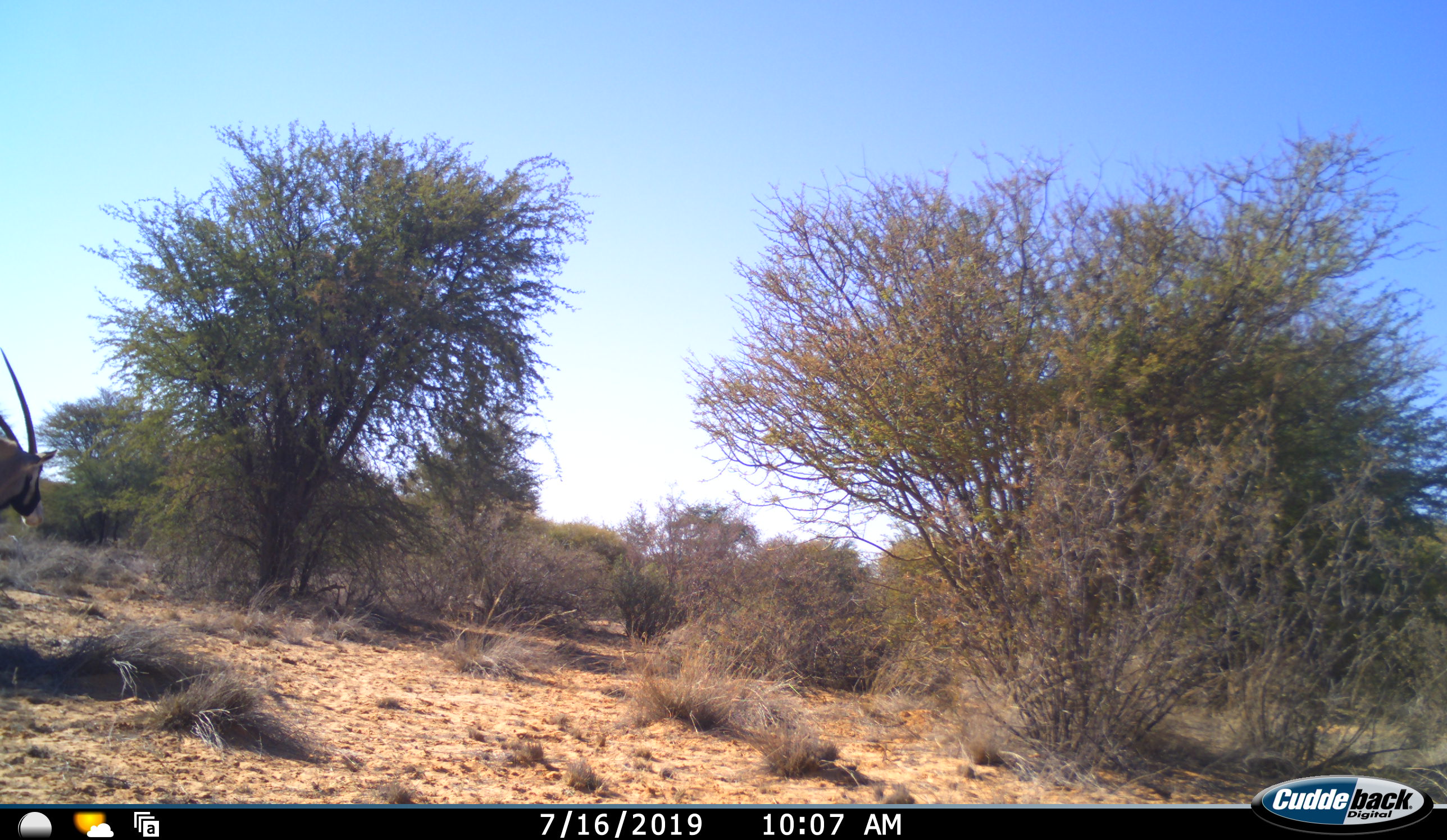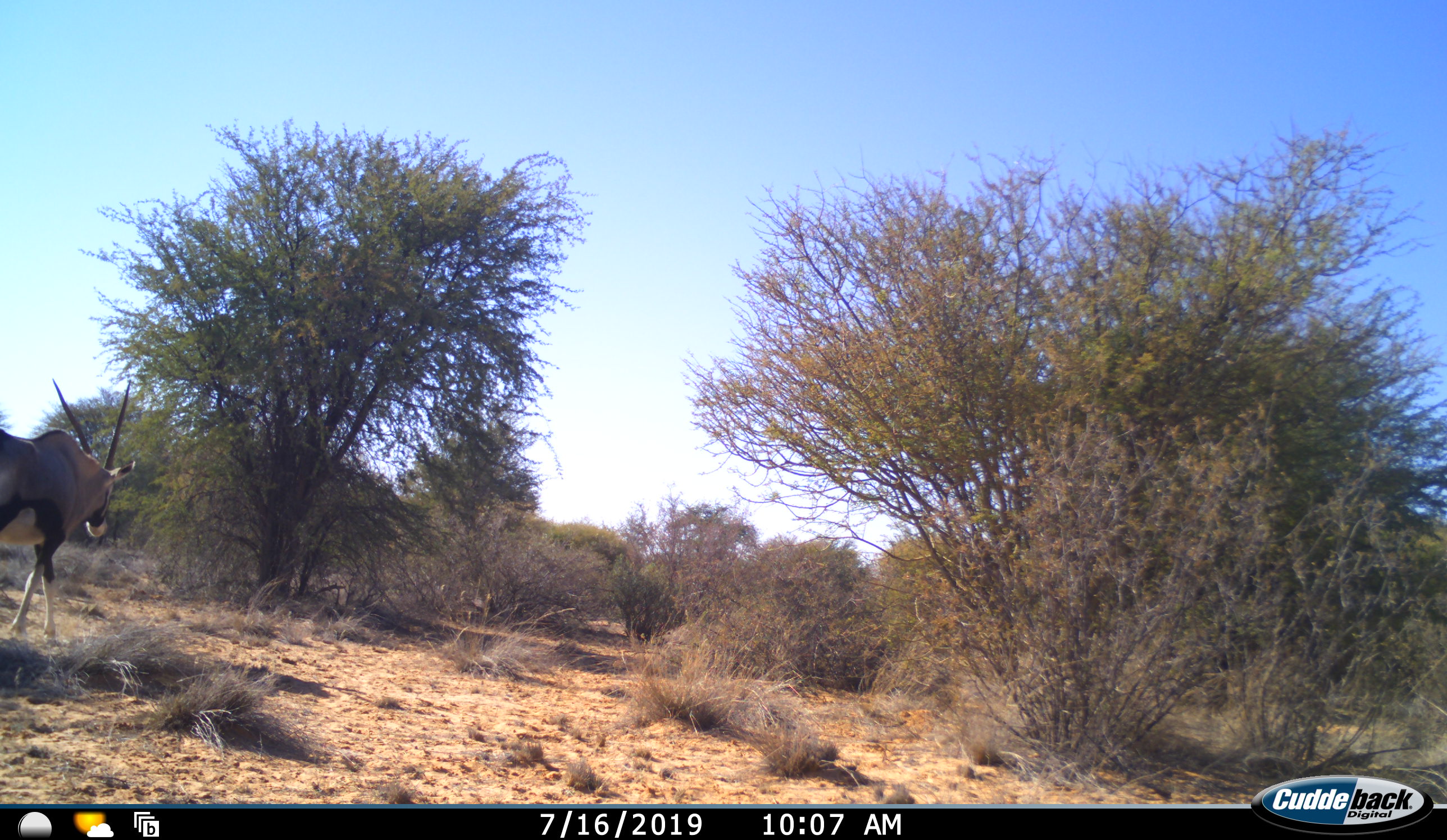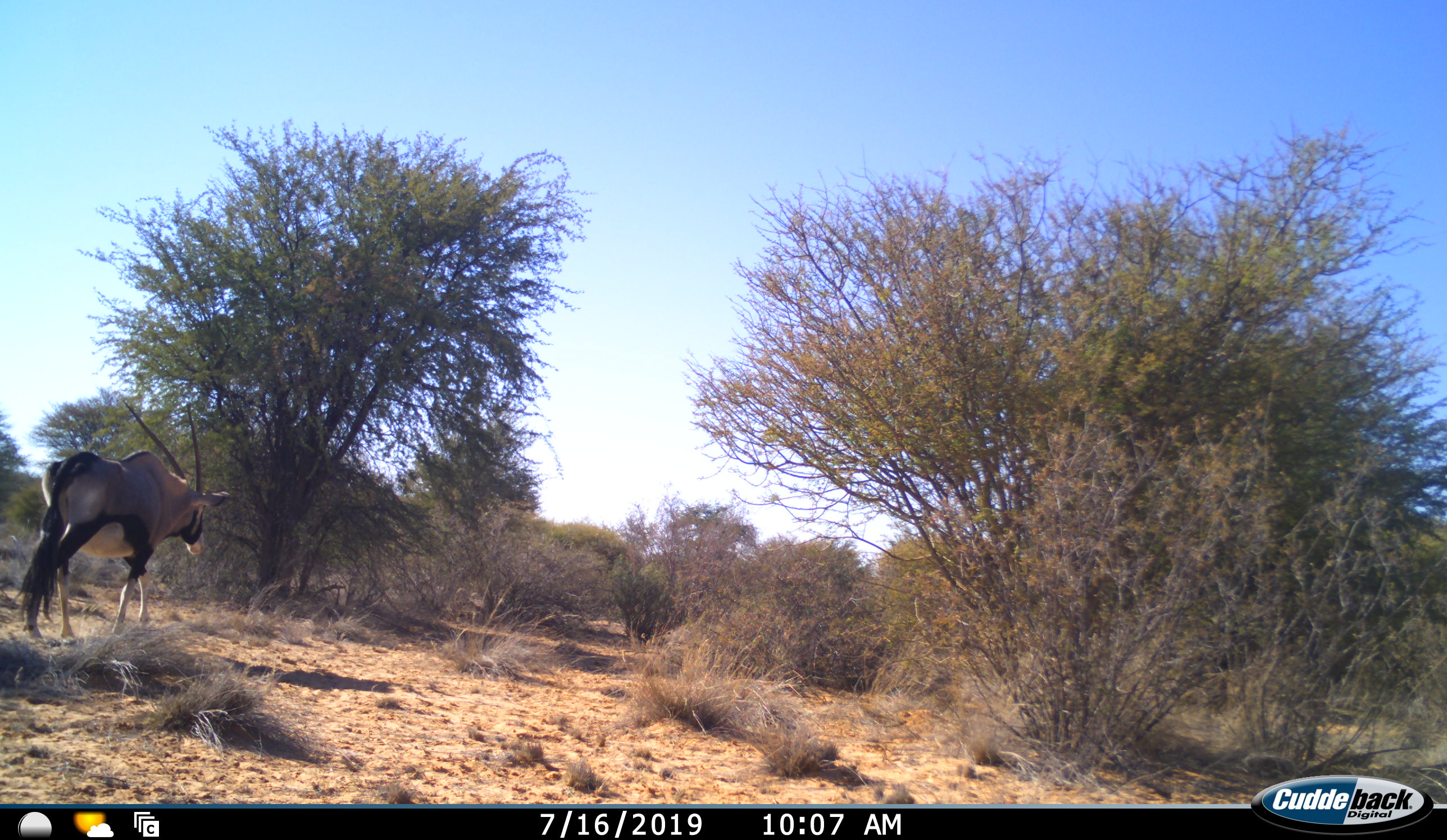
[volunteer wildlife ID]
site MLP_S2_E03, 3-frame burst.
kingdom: Animalia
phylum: Chordata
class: Mammalia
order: Artiodactyla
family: Bovidae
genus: Oryx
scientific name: Oryx gazella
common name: gemsbok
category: oryx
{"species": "oryx (gemsbok) (Oryx gazella)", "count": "1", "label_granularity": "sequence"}